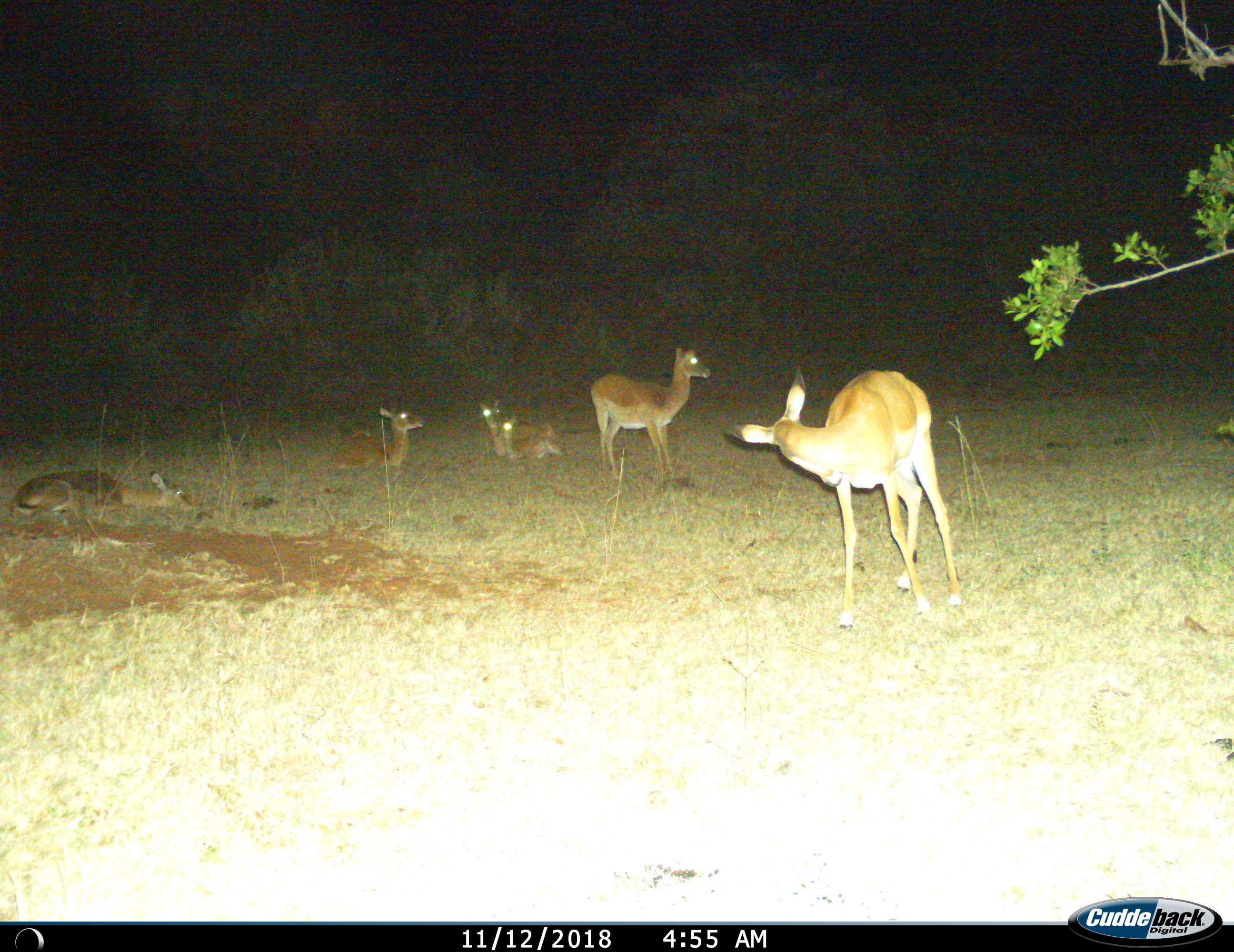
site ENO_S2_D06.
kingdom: Animalia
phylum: Chordata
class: Mammalia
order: Artiodactyla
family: Bovidae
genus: Aepyceros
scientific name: Aepyceros melampus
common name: impala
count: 6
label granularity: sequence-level